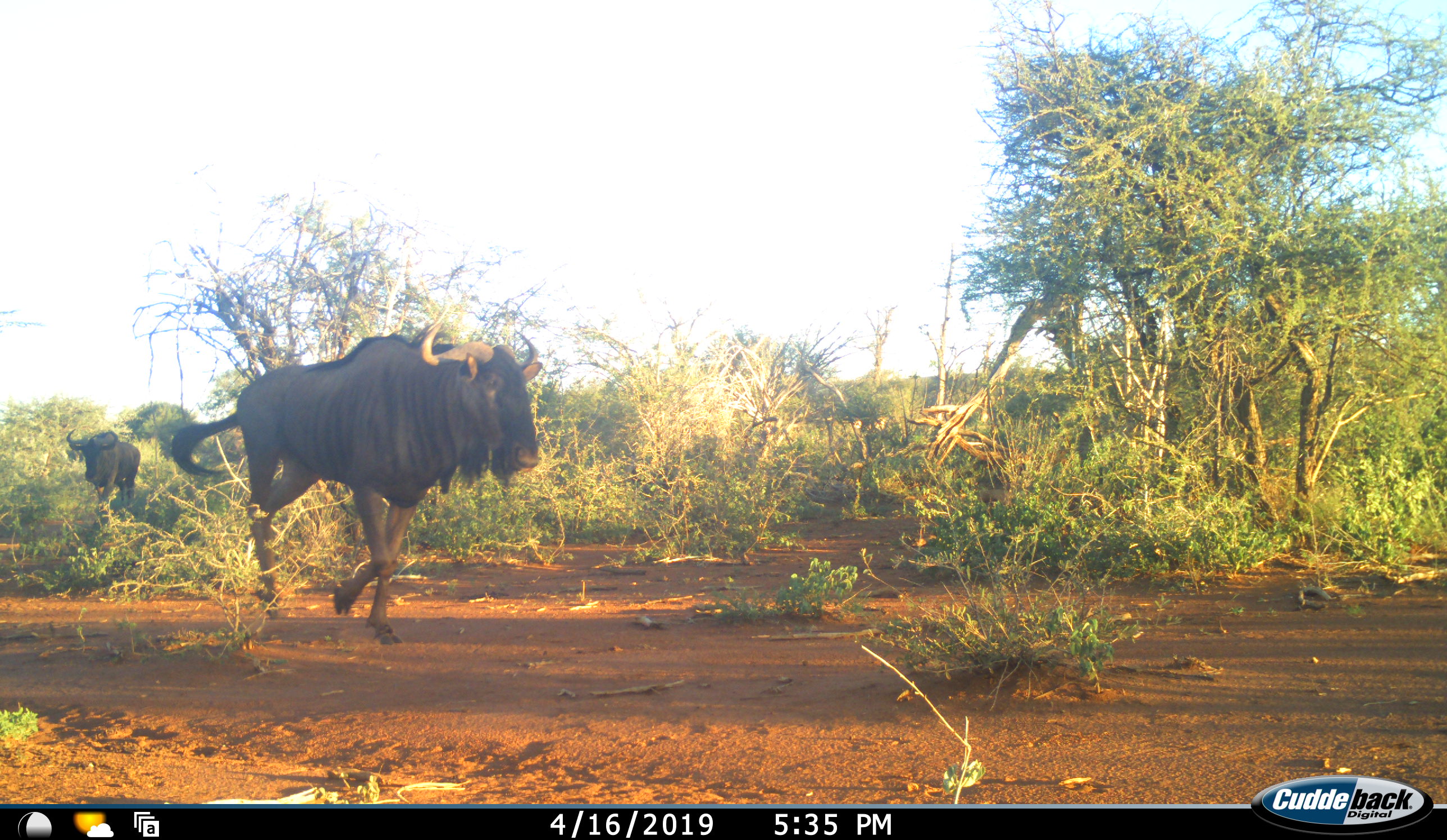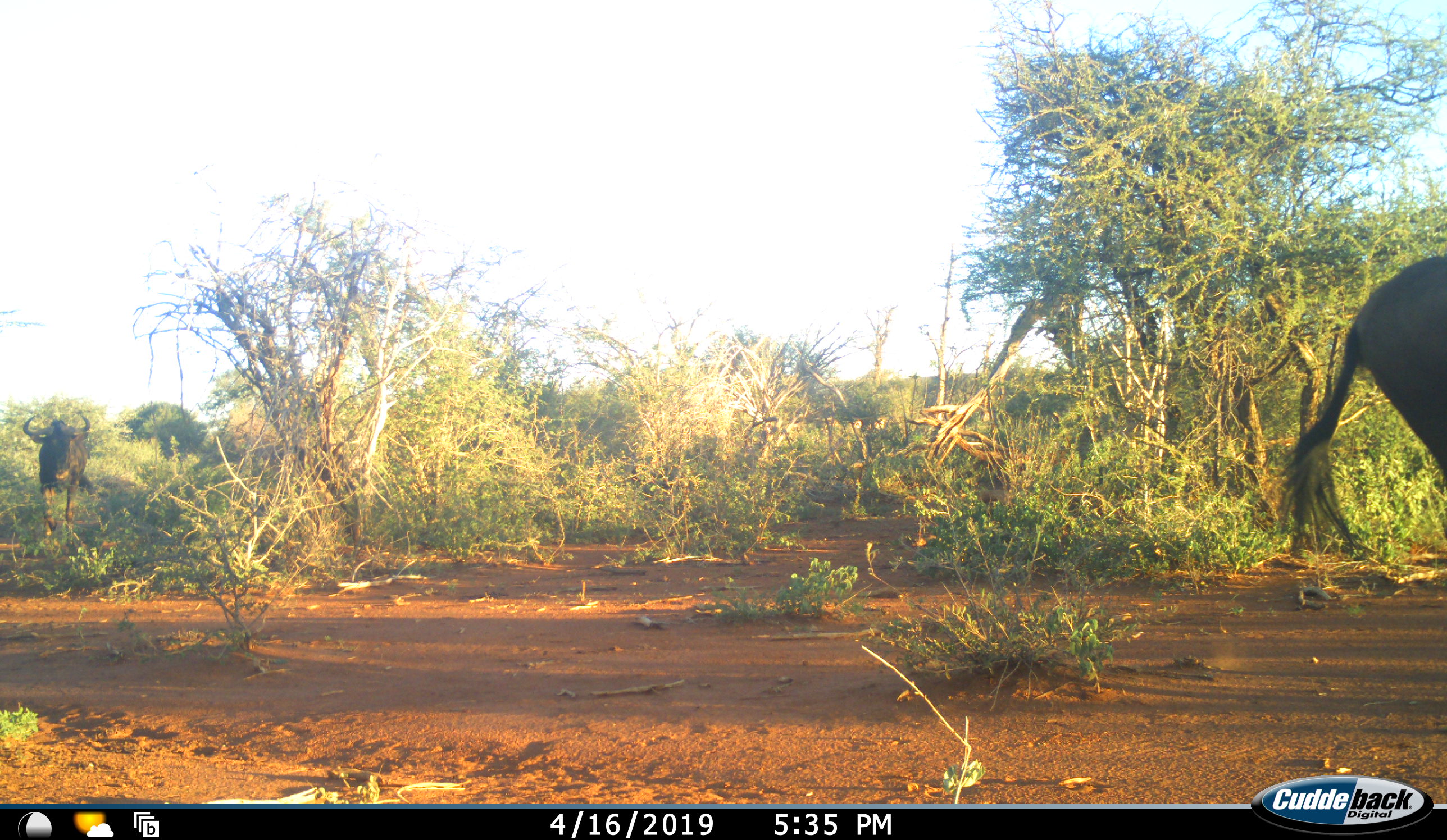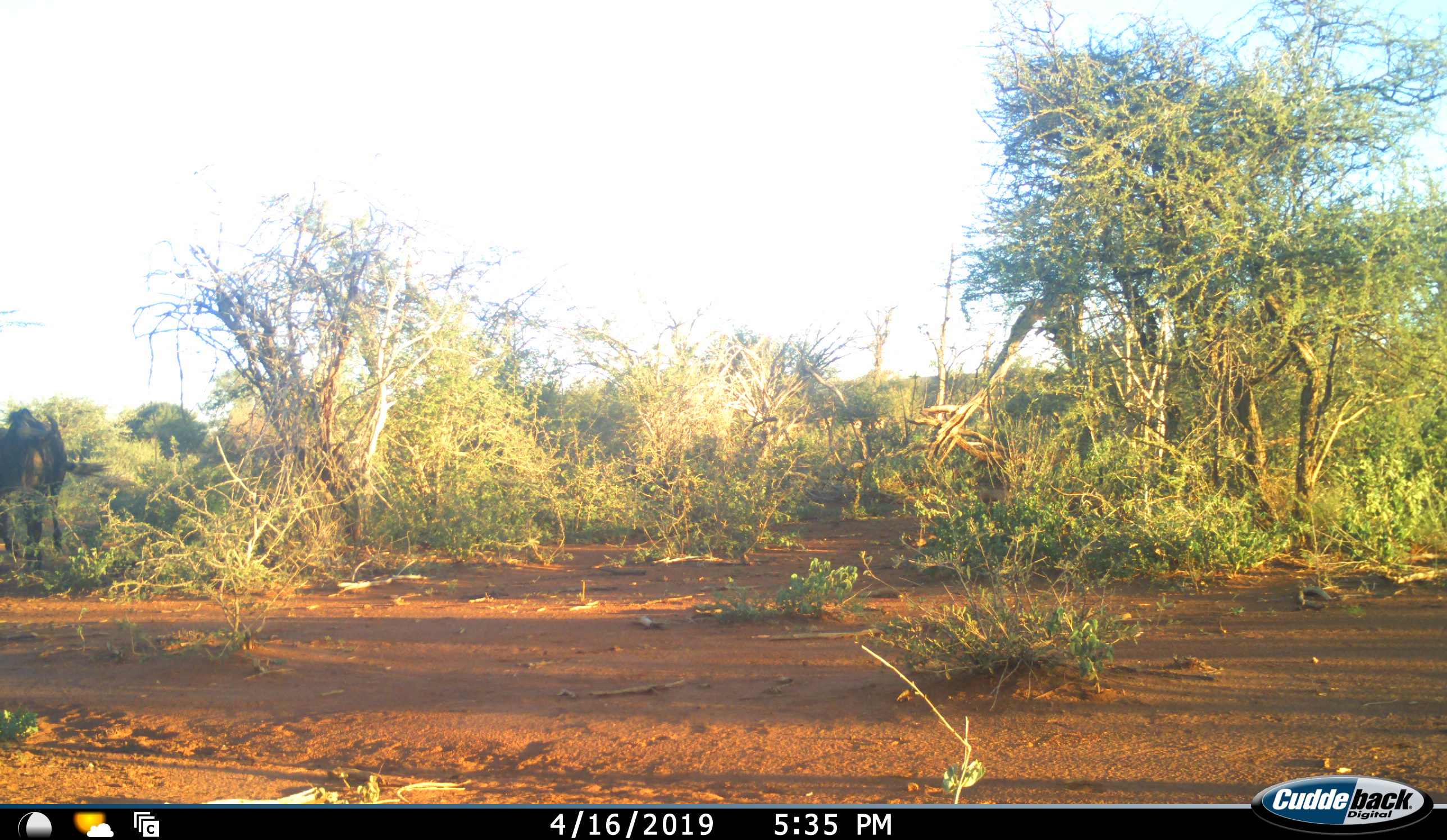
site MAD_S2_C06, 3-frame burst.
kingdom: Animalia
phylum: Chordata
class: Mammalia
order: Artiodactyla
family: Bovidae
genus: Connochaetes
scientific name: Connochaetes taurinus taurinus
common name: blue wildebeest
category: wildebeestblue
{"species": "wildebeestblue (blue wildebeest) (Connochaetes taurinus taurinus)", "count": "2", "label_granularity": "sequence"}